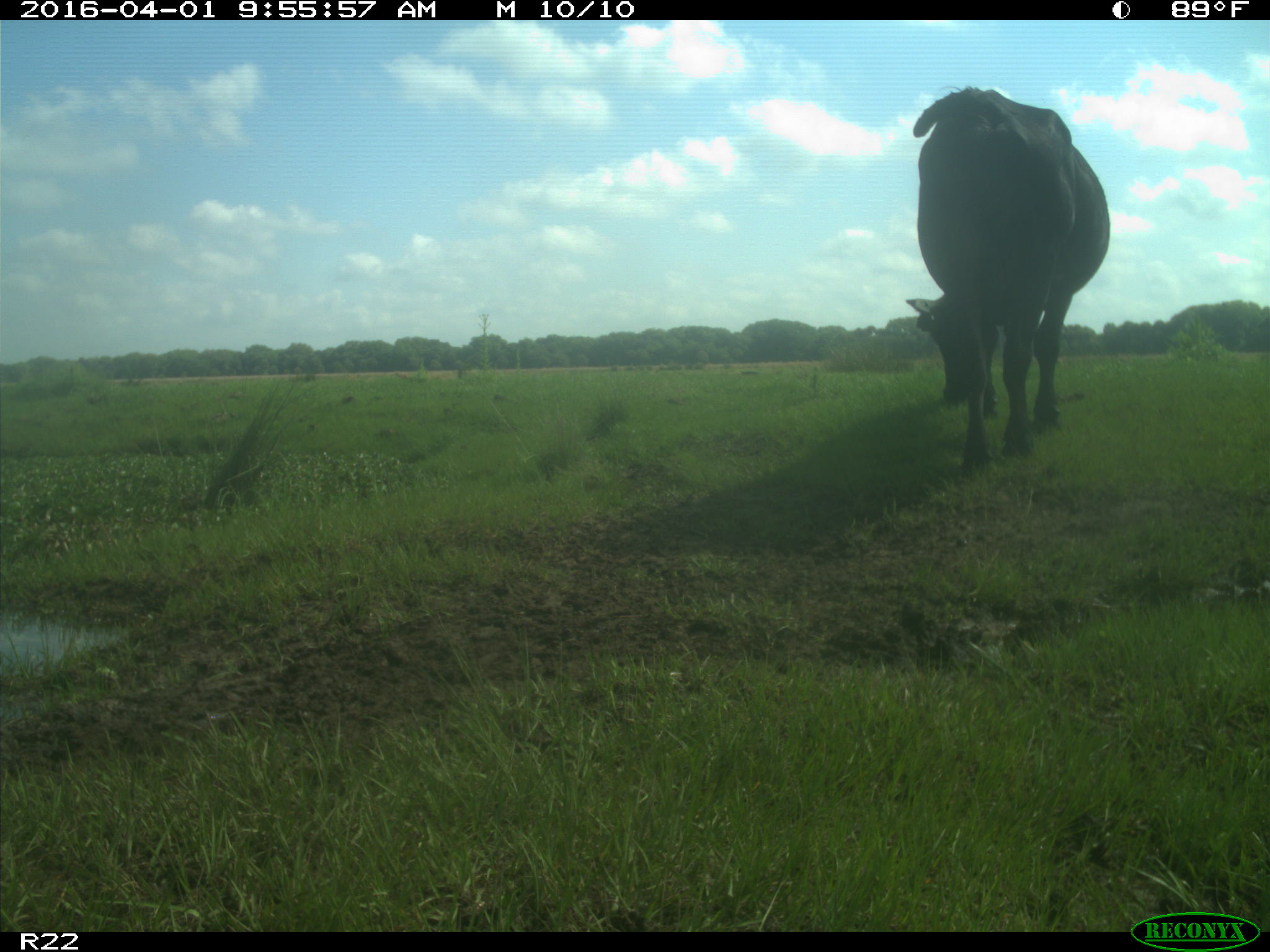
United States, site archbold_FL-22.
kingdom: Animalia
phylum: Chordata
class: Mammalia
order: Artiodactyla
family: Bovidae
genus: Bos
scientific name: Bos taurus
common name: domestic cow